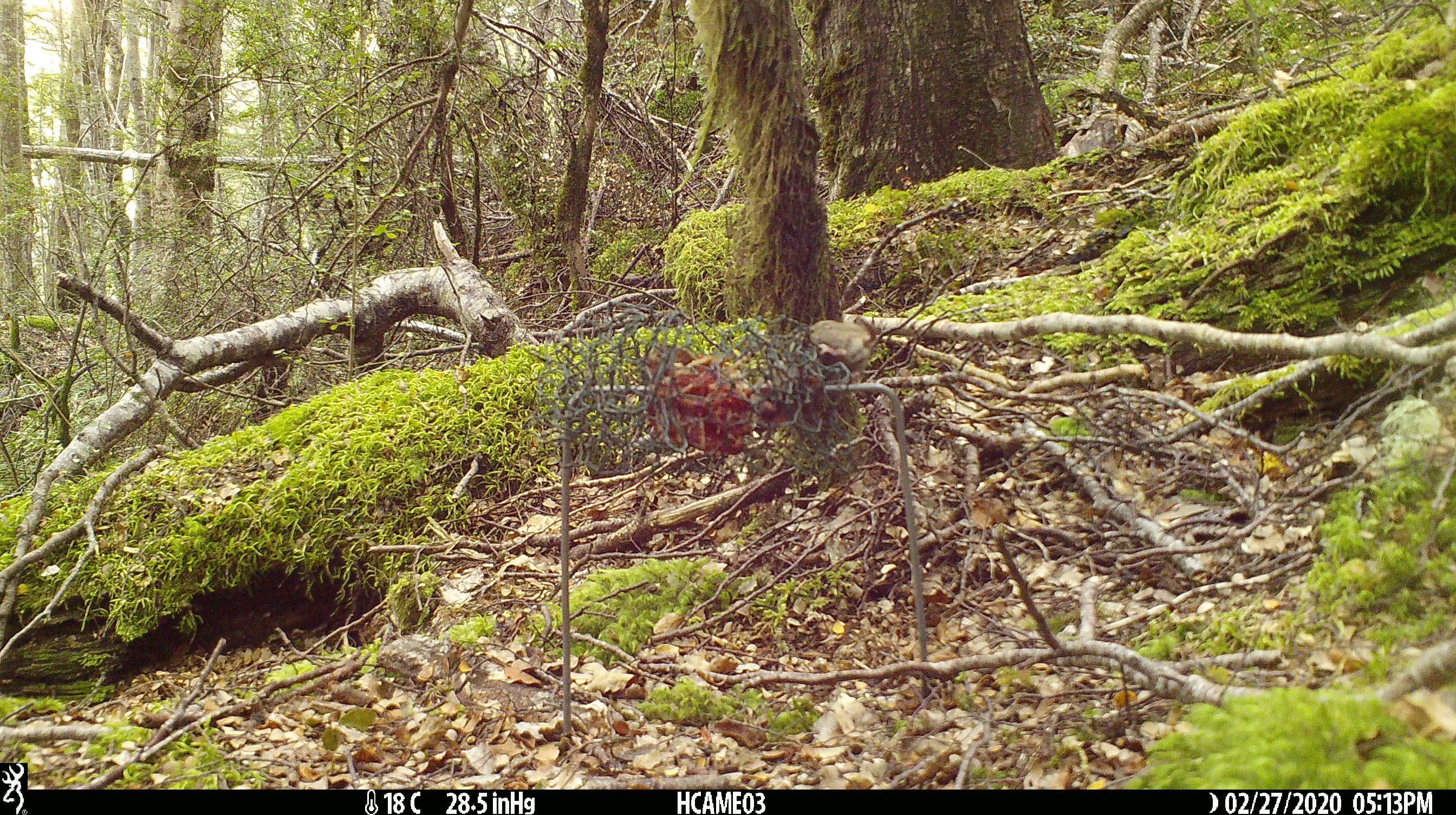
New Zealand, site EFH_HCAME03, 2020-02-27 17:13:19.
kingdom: Animalia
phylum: Chordata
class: Mammalia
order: Rodentia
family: Muridae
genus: Mus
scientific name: Mus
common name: mouse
Mouse (Mus).